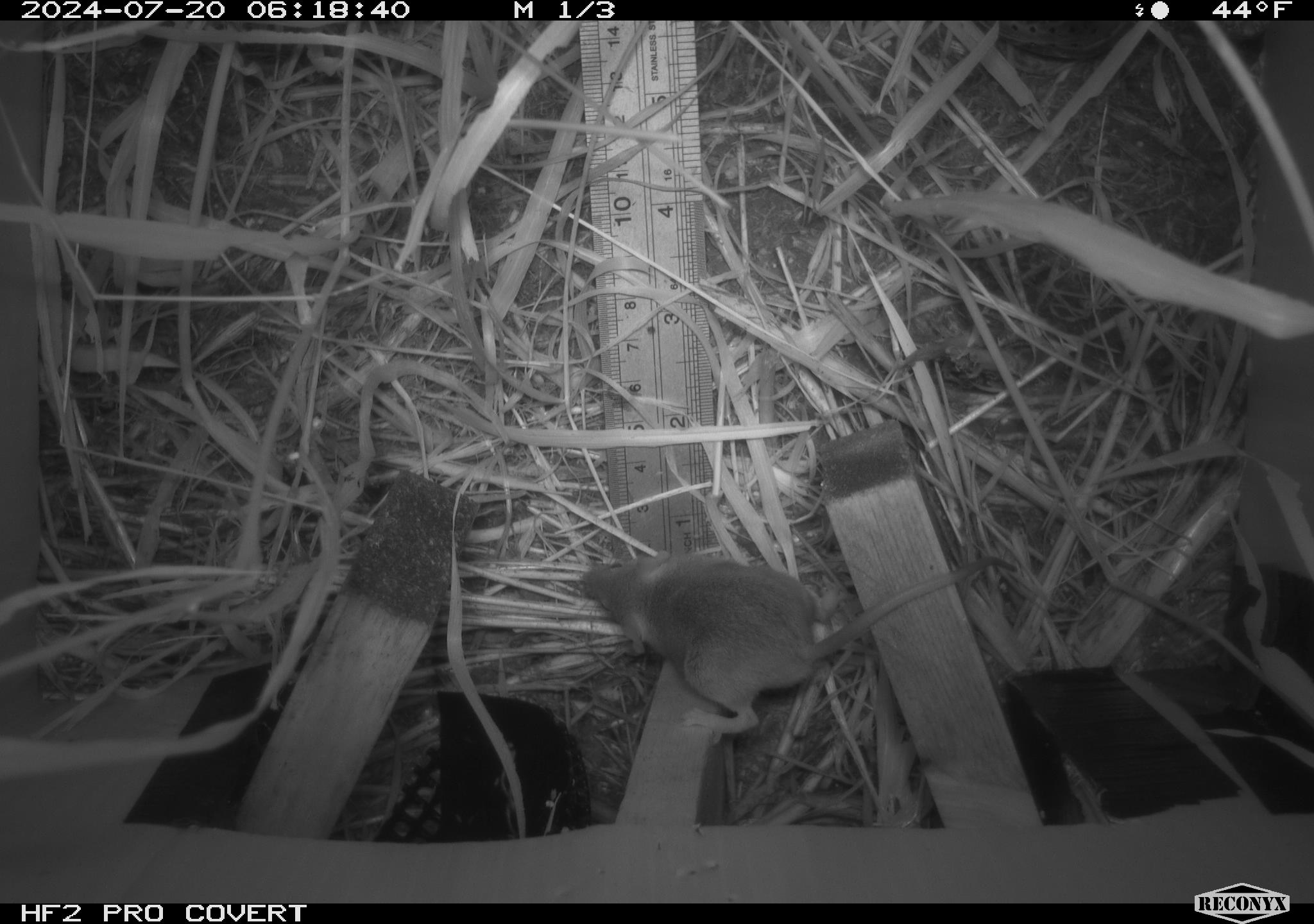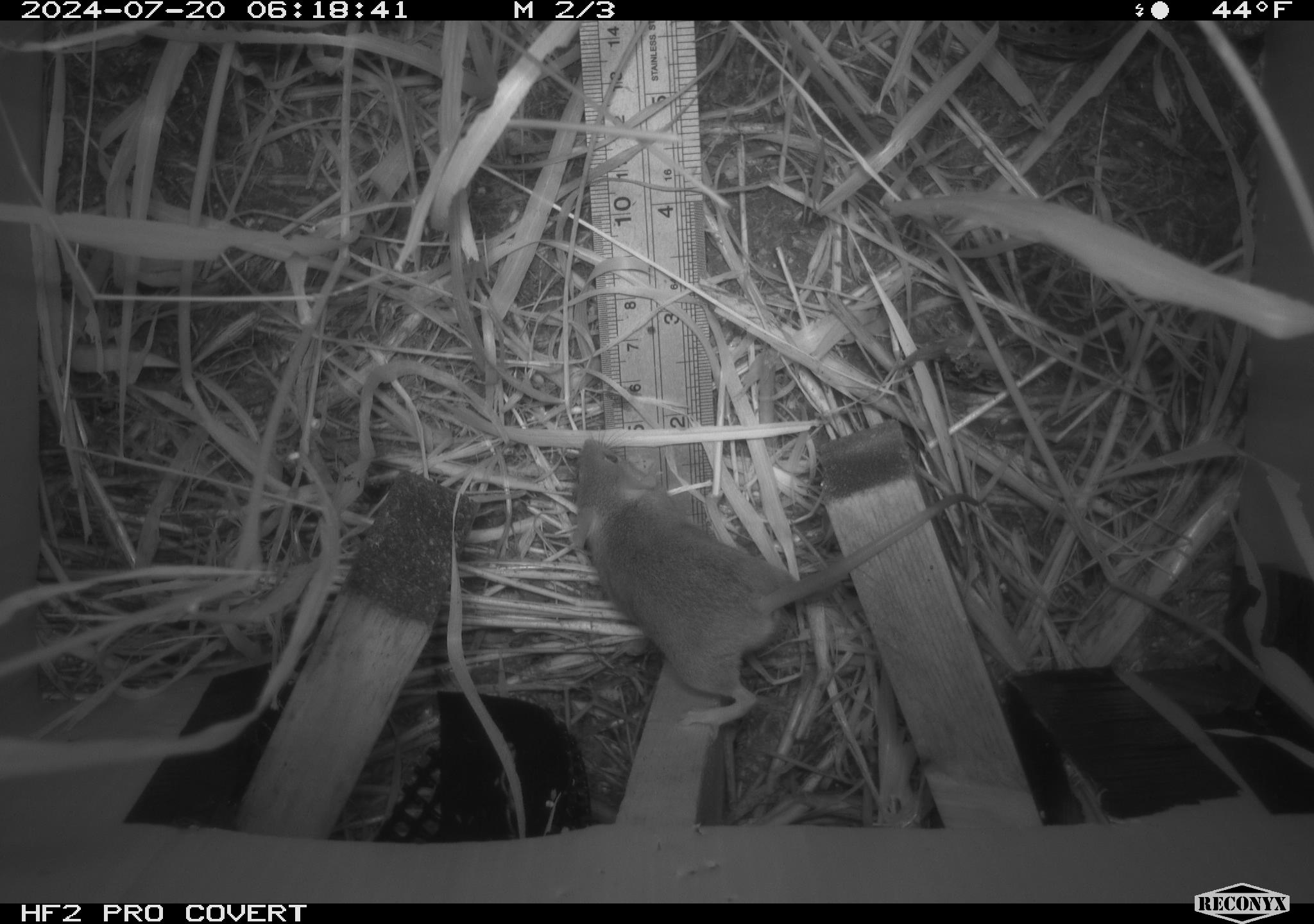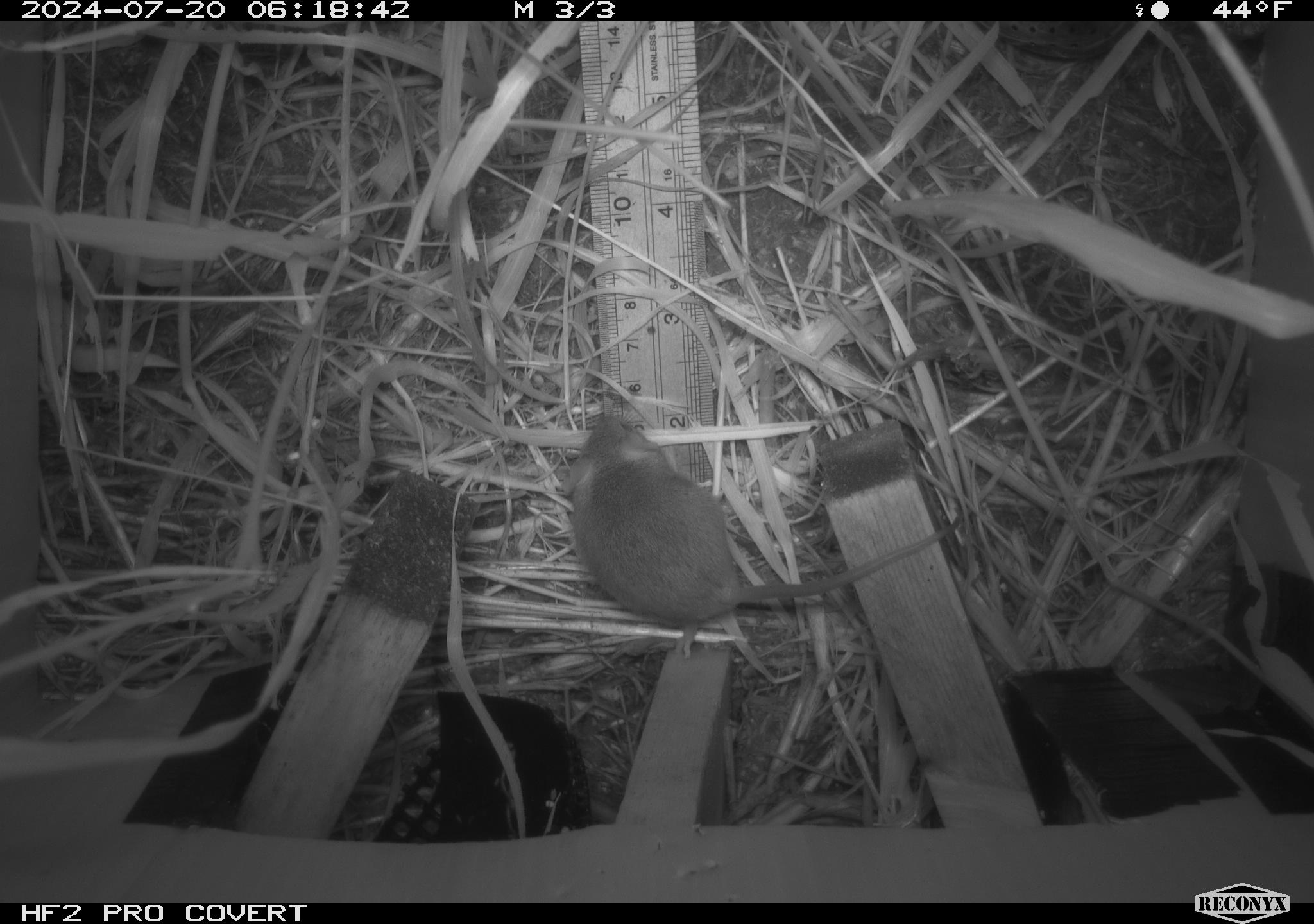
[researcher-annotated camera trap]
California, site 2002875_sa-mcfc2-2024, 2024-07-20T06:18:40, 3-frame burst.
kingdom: Animalia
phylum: Chordata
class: Mammalia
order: Rodentia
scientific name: Rodentia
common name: rodent